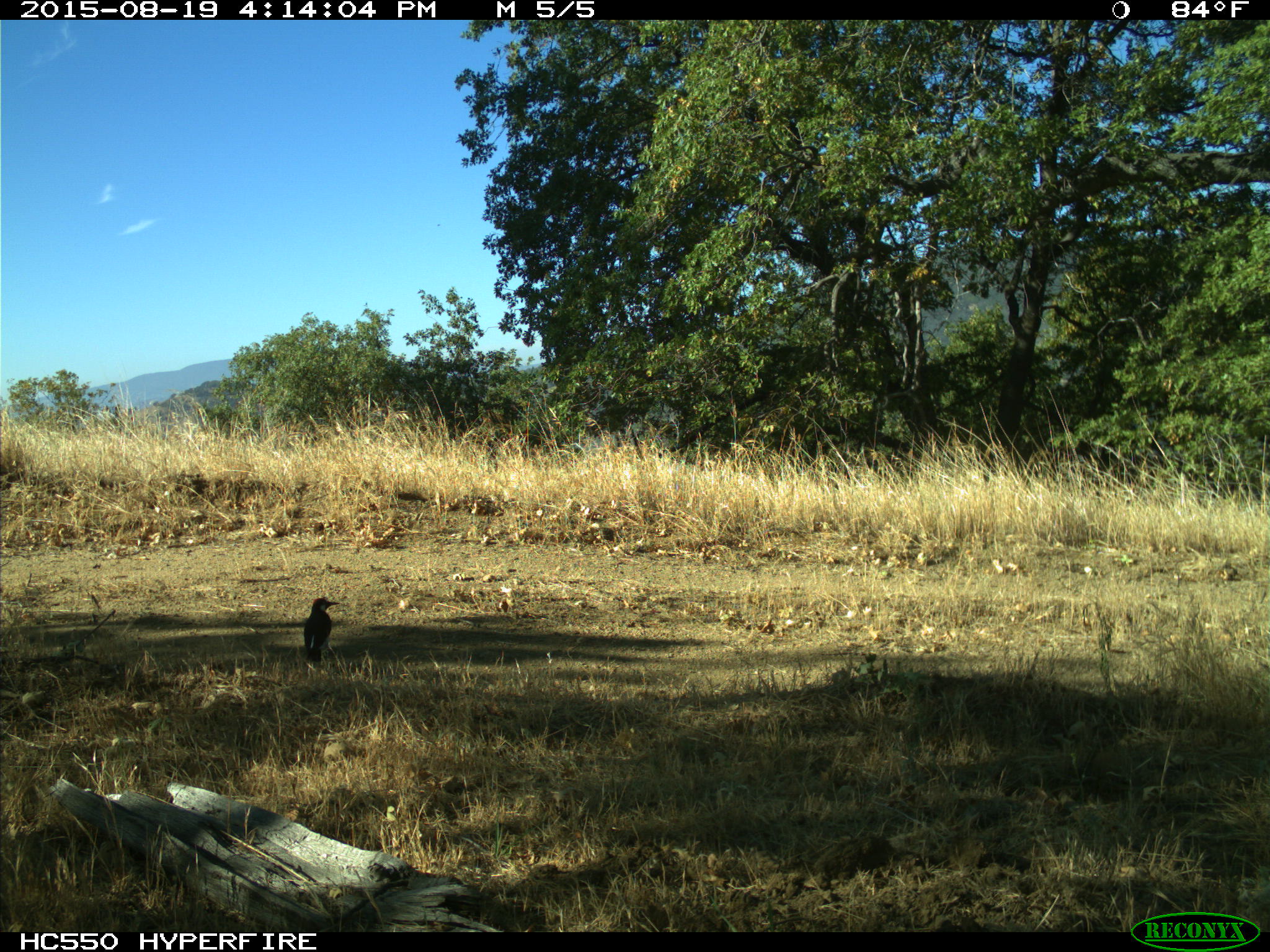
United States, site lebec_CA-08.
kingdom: Animalia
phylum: Chordata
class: Aves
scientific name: Aves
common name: birds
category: unidentified bird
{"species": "unidentified bird (birds) (Aves)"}